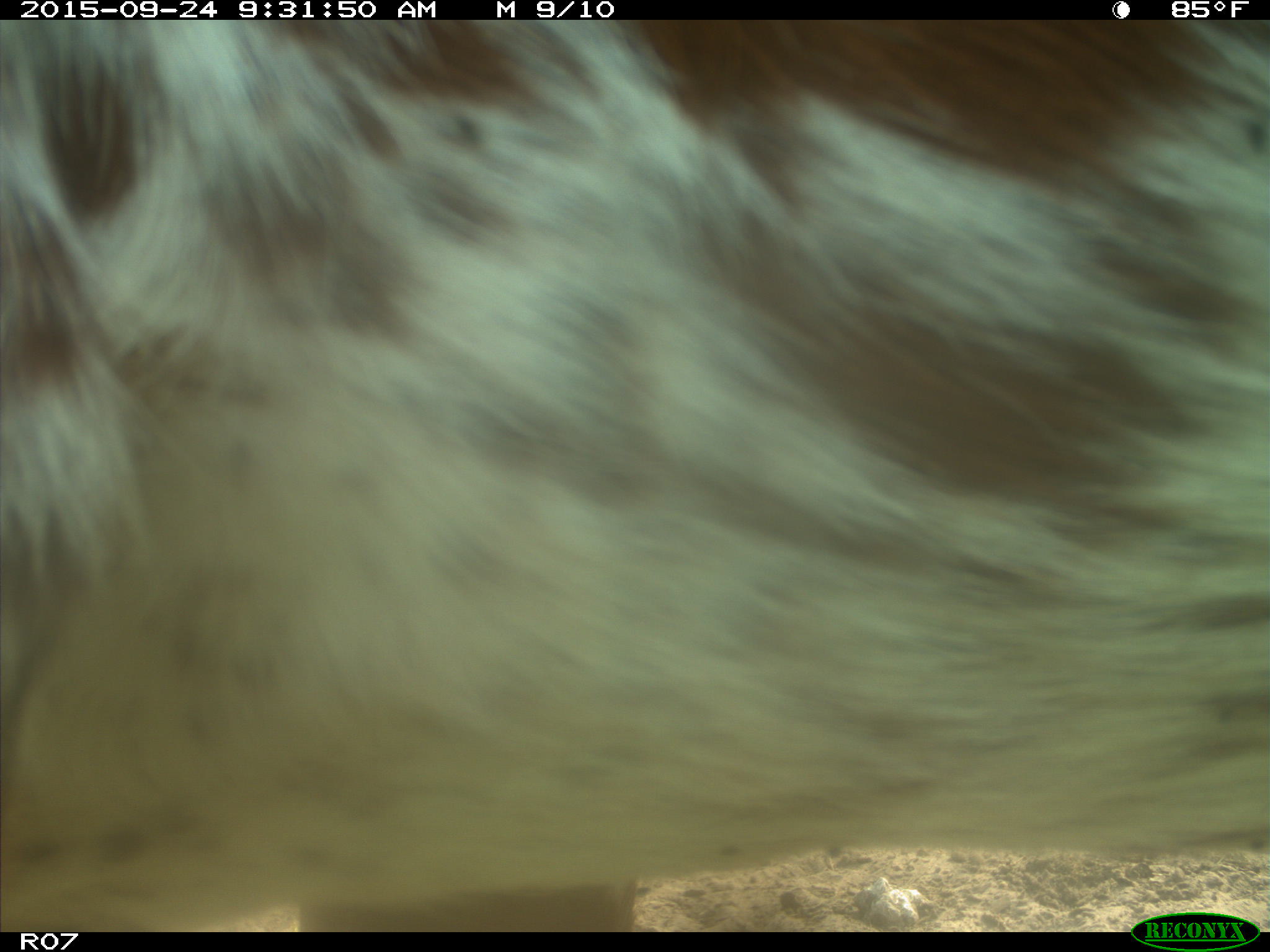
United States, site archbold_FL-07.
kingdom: Animalia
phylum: Chordata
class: Mammalia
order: Artiodactyla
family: Bovidae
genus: Bos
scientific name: Bos taurus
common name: domestic cow